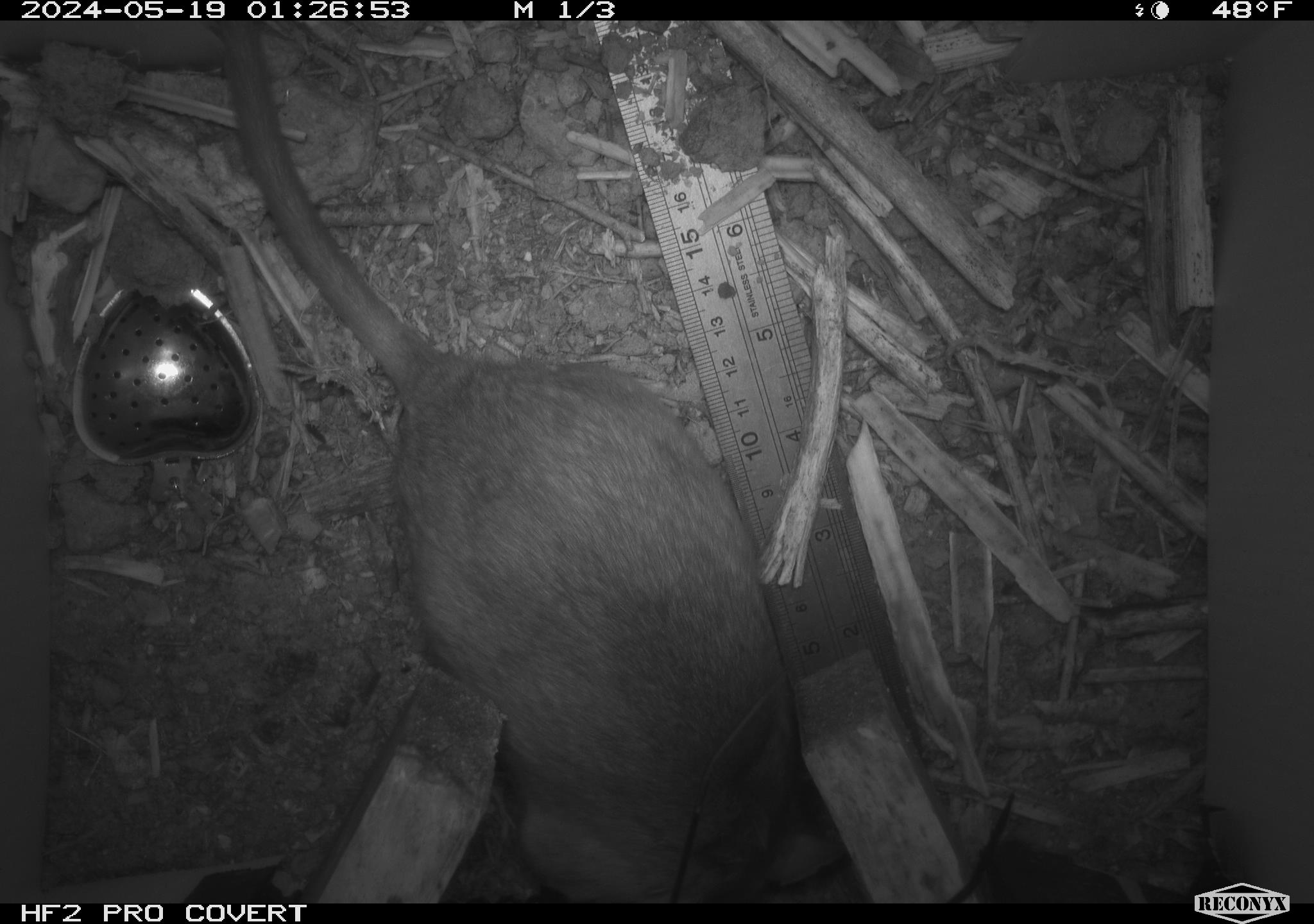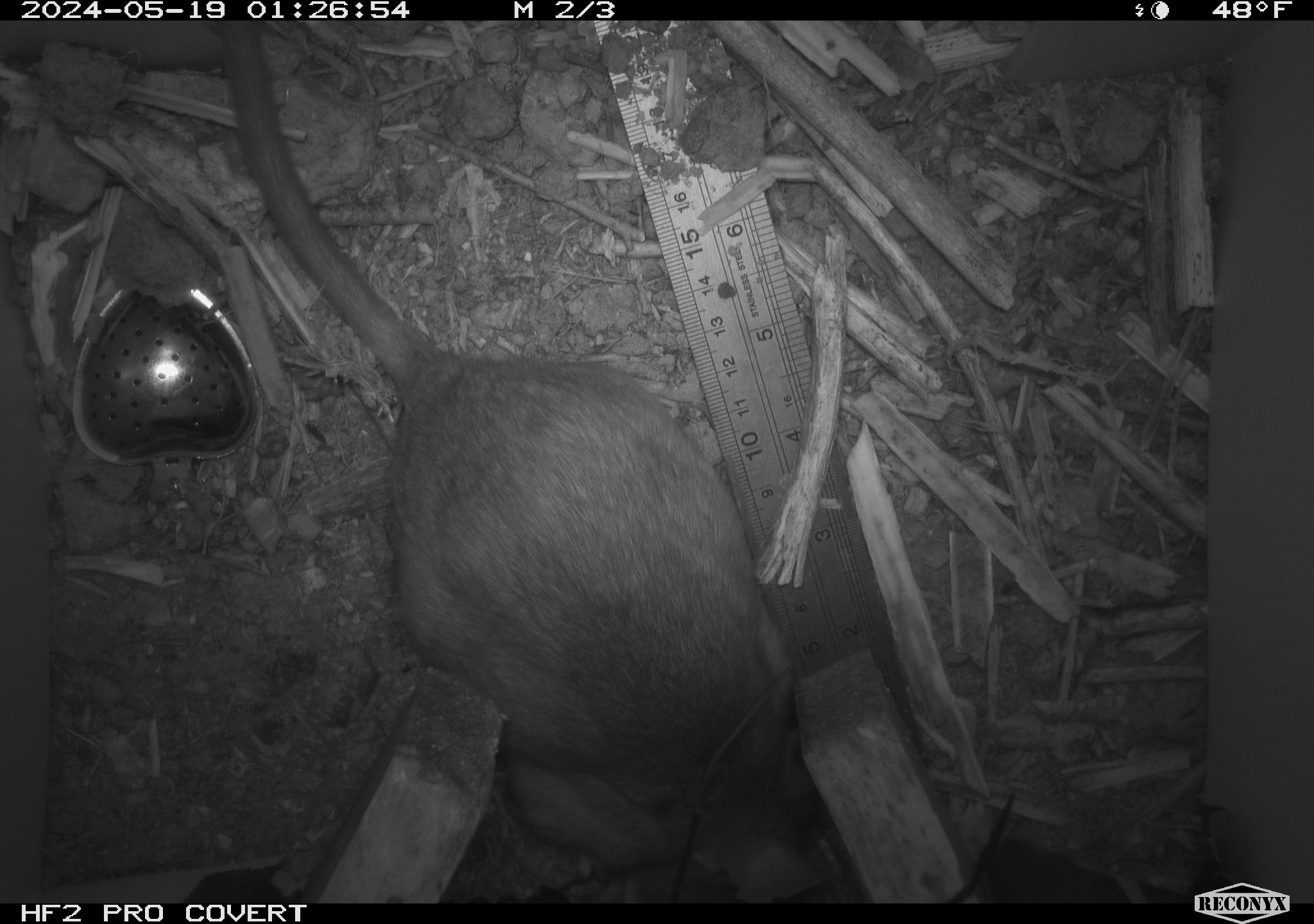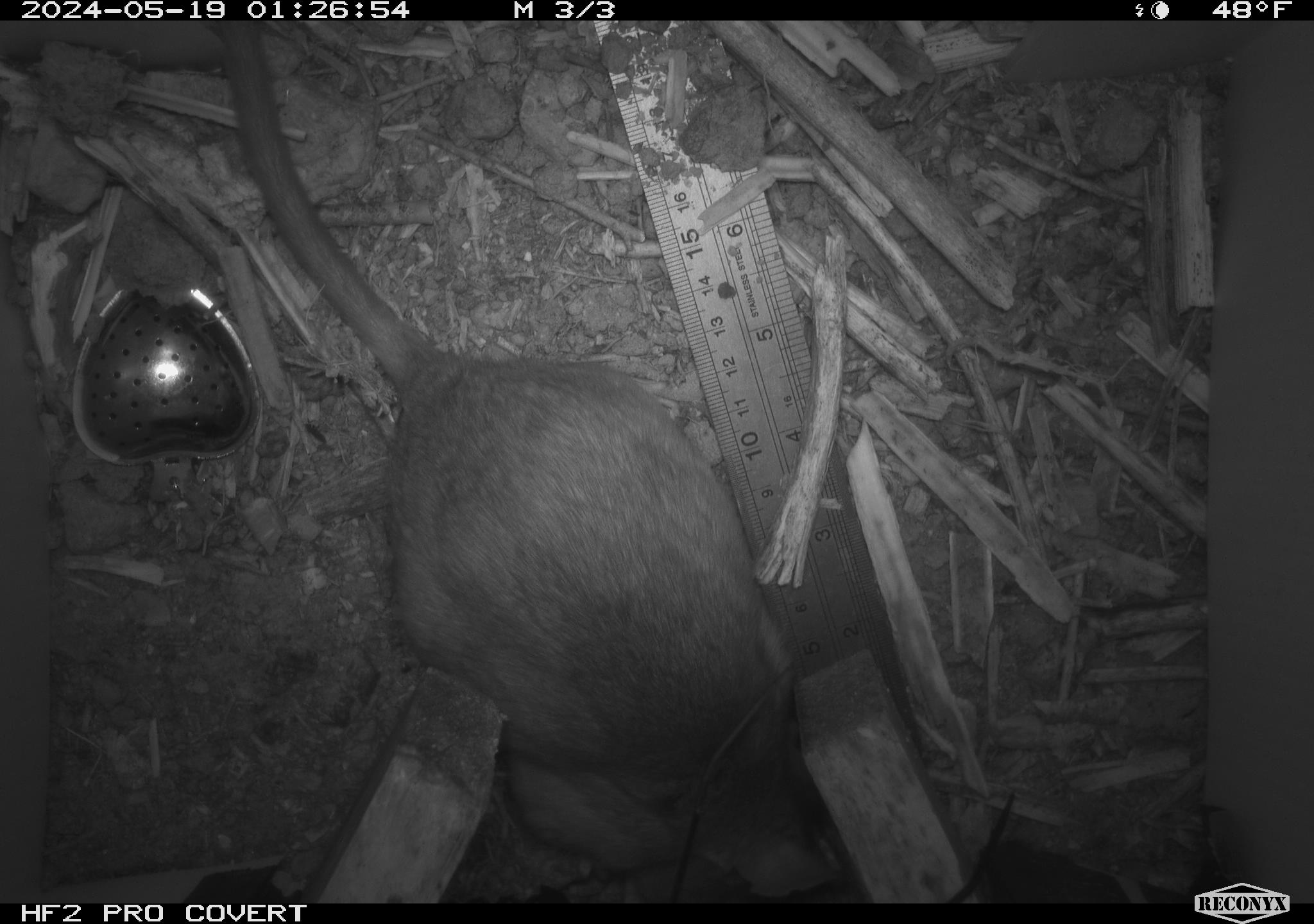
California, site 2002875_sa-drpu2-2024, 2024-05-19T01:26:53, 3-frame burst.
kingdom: Animalia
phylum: Chordata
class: Mammalia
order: Rodentia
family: Cricetidae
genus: Neotoma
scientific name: Neotoma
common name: pack rat or woodrat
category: neotoma species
Neotoma species (pack rat or woodrat) (Neotoma).